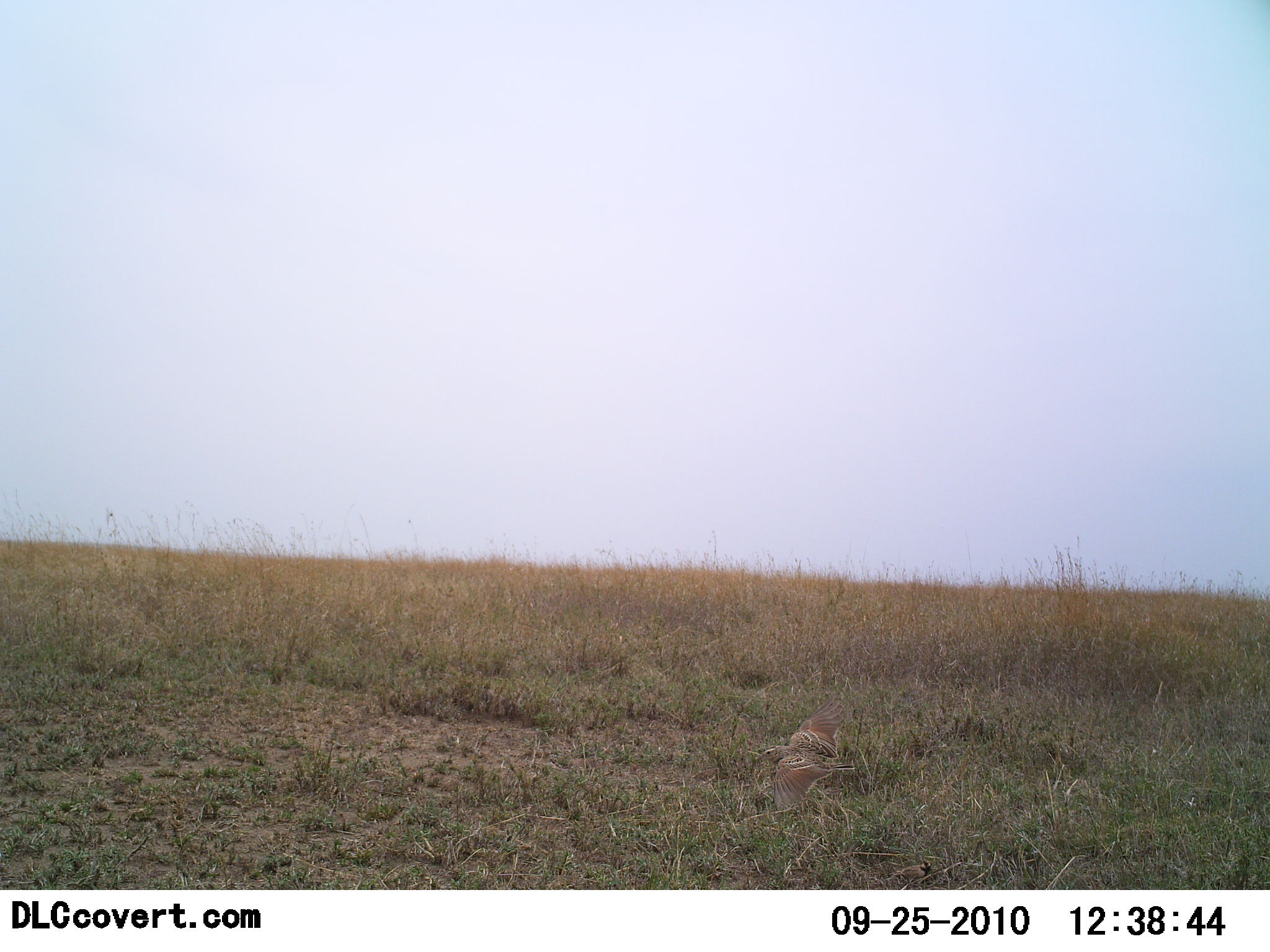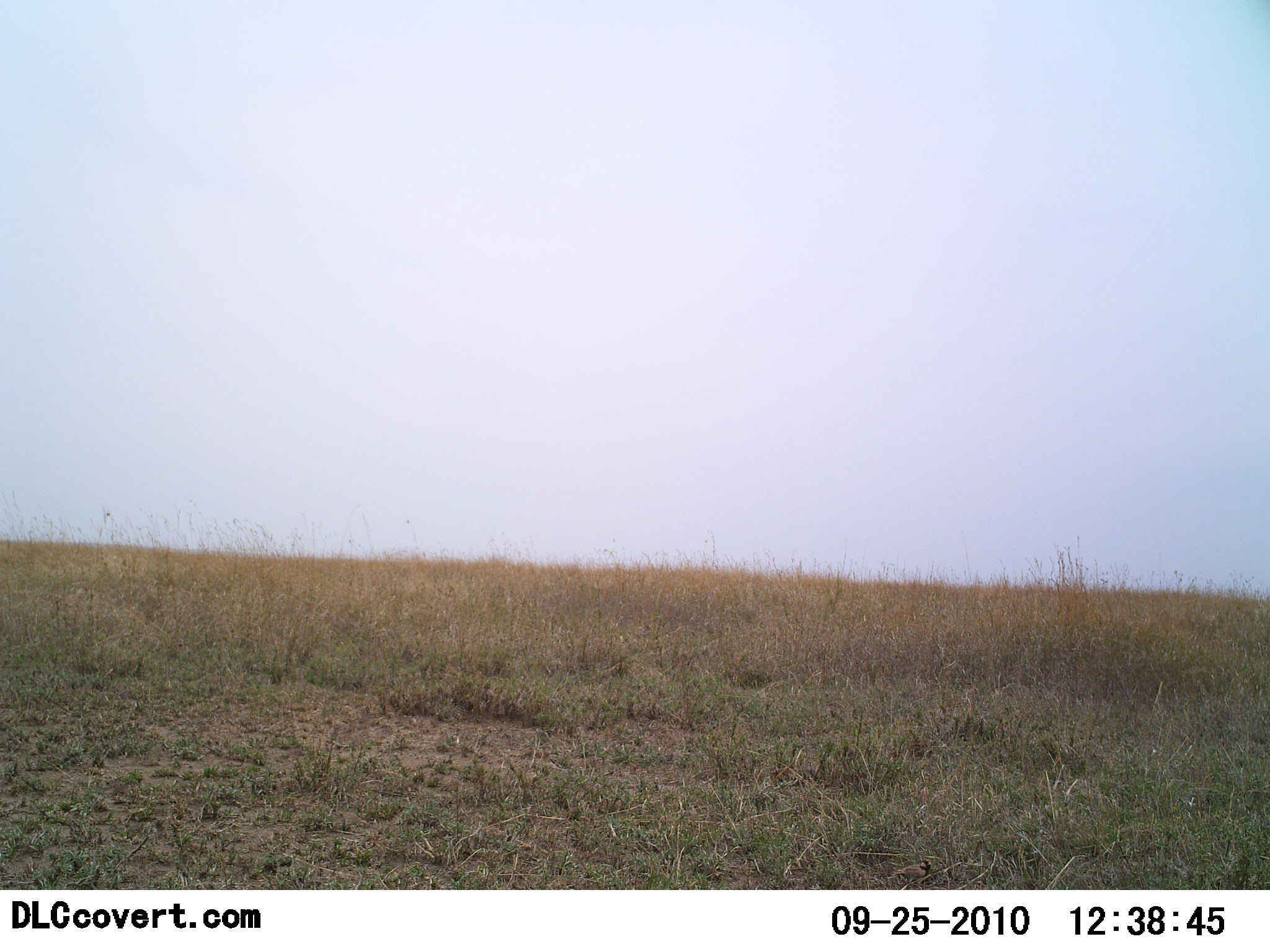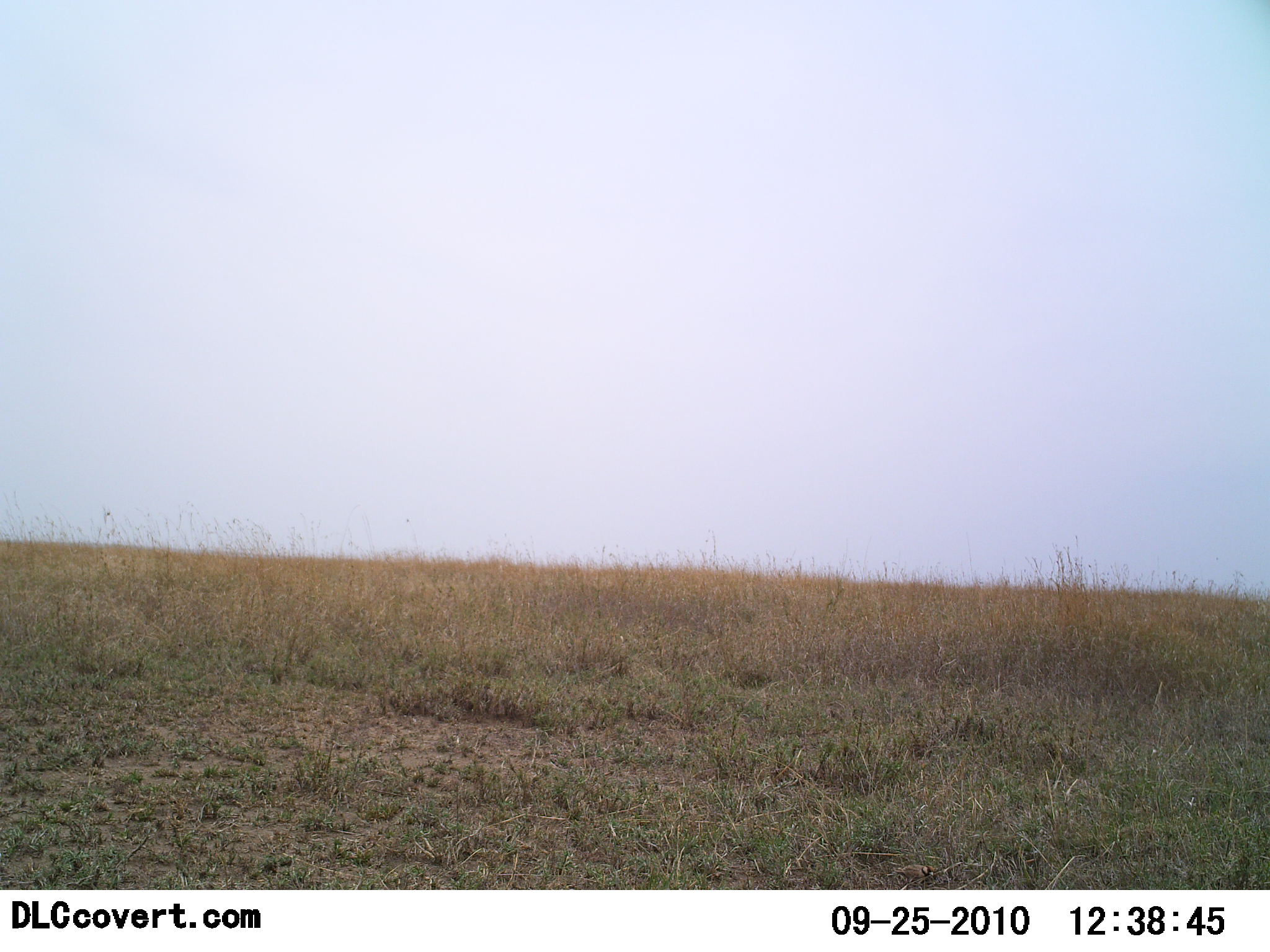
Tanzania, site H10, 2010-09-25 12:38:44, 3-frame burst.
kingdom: Animalia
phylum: Chordata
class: Aves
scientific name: Aves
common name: bird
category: otherbird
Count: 1.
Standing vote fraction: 12%.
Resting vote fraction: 12%.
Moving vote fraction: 100%.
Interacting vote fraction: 0%.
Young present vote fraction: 0%.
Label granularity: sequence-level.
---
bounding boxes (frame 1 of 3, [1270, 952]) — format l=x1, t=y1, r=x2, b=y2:
animal: l=761, t=698, r=858, b=812; l=885, t=858, r=932, b=887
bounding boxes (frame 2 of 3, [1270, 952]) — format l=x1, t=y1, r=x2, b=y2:
animal: l=888, t=859, r=932, b=891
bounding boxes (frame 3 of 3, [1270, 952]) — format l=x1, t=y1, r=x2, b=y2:
animal: l=891, t=862, r=936, b=890